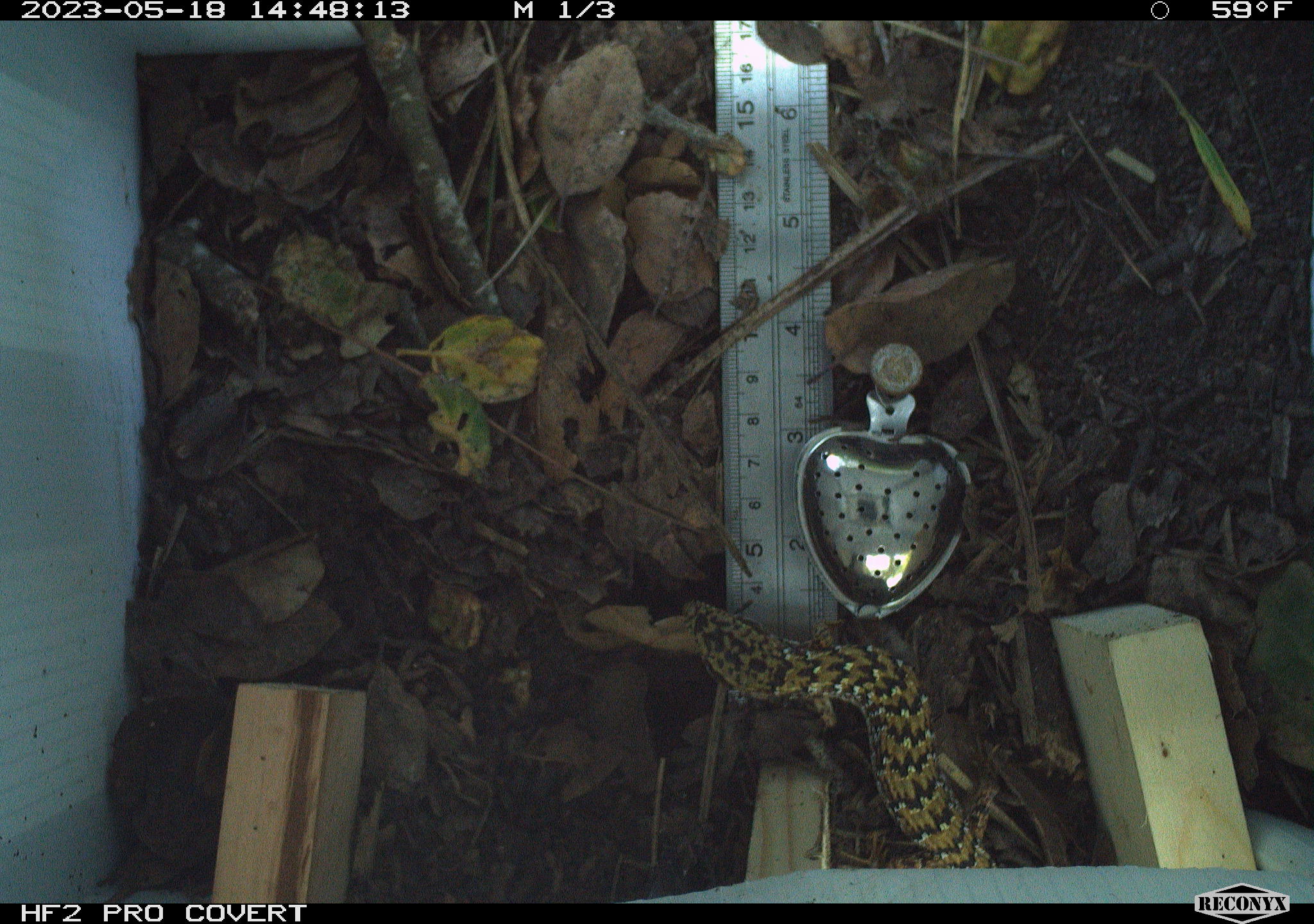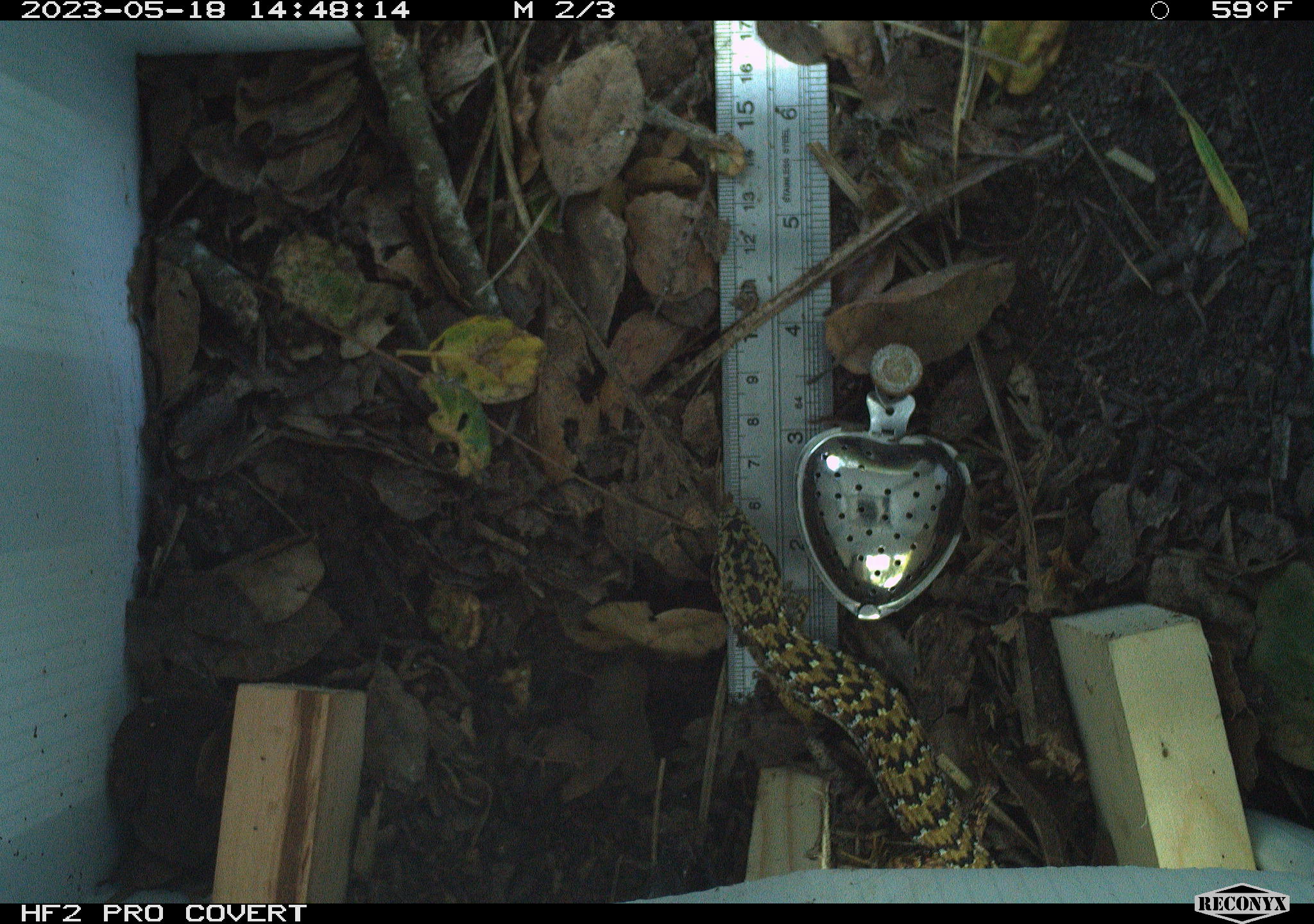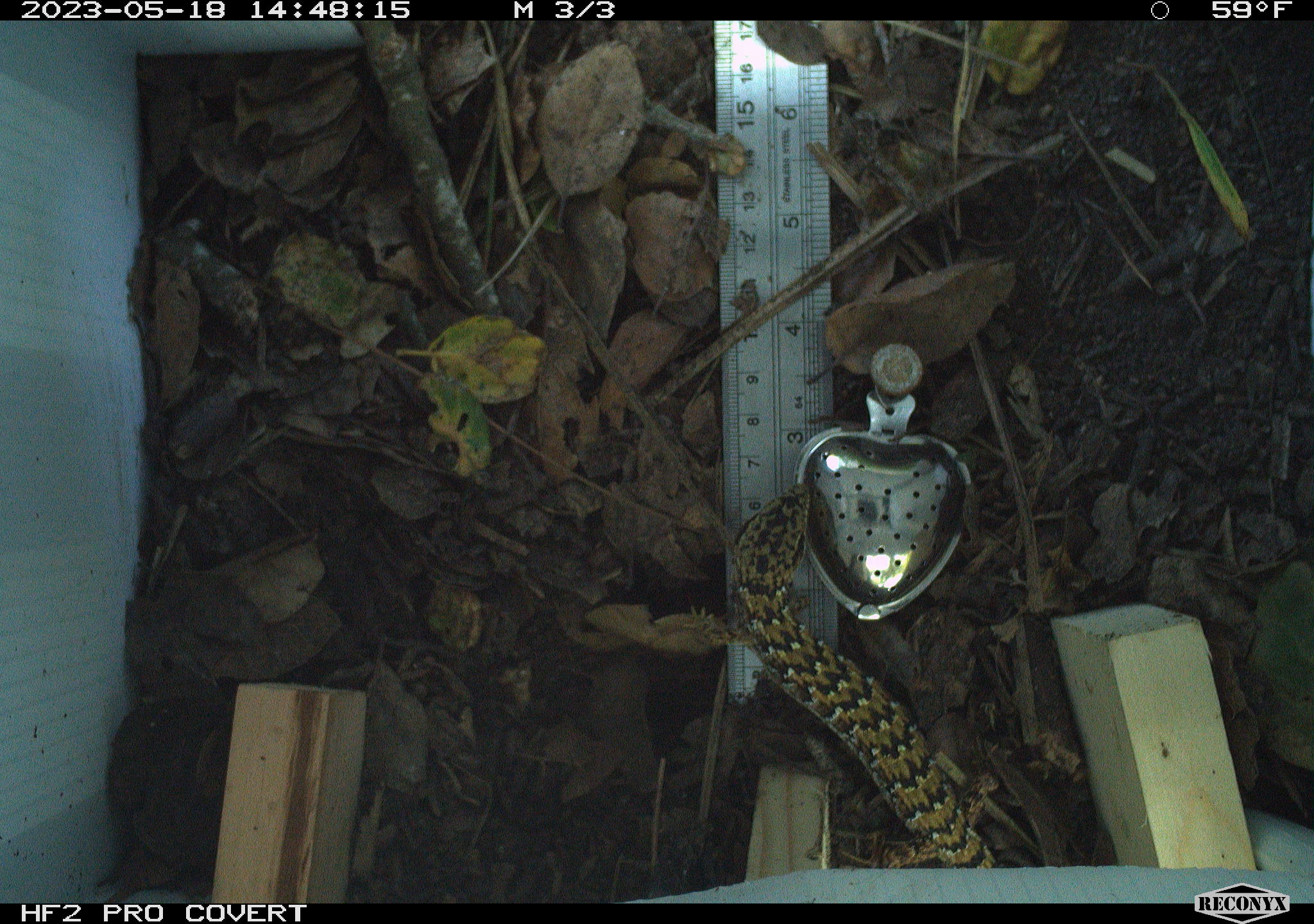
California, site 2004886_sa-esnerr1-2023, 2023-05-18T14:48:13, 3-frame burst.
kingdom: Animalia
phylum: Chordata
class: Reptilia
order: Squamata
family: Anguidae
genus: Elgaria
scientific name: Elgaria multicarinata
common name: southern alligator lizard